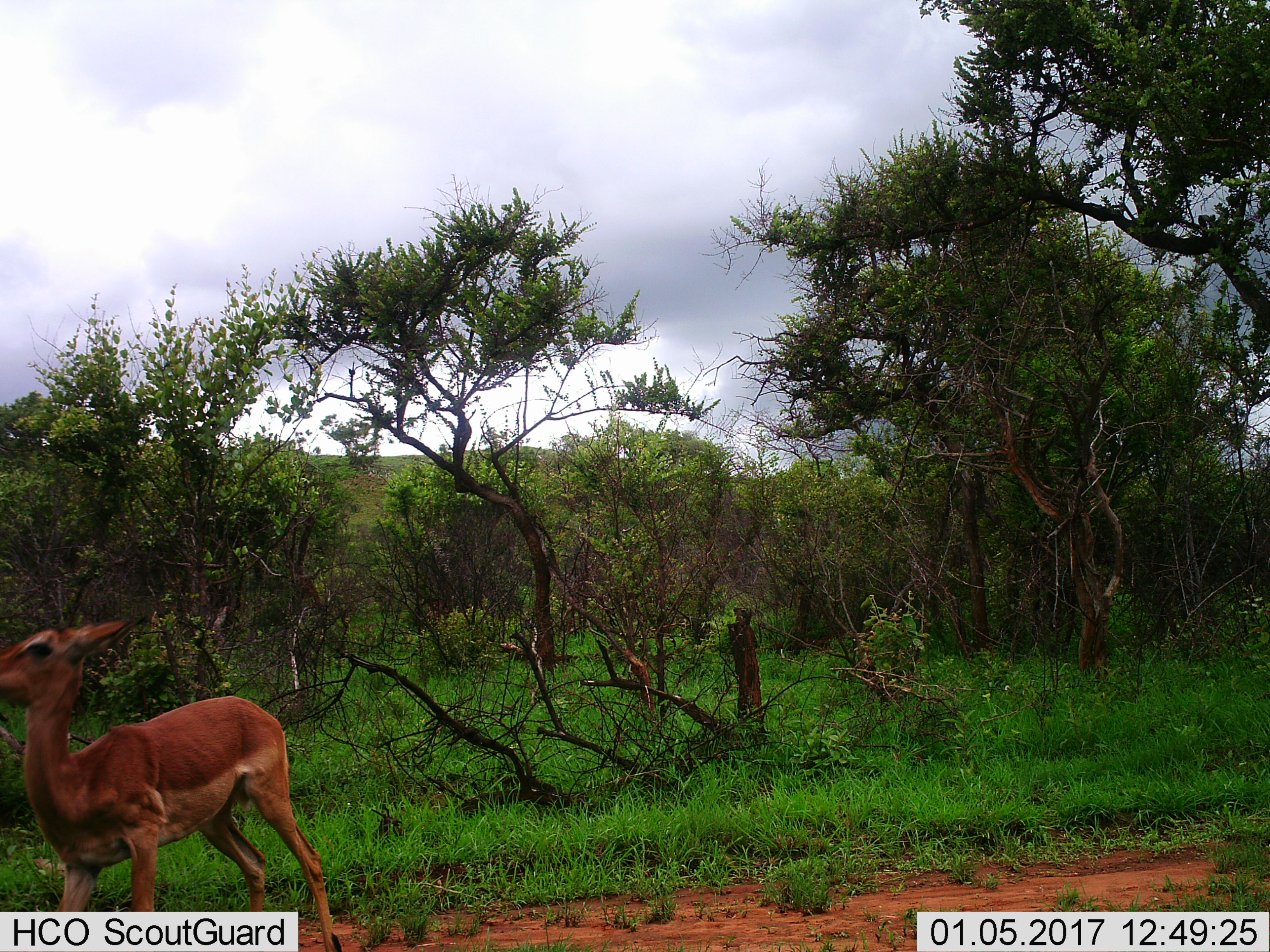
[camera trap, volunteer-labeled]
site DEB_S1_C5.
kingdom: Animalia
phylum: Chordata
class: Mammalia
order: Artiodactyla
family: Bovidae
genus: Aepyceros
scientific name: Aepyceros melampus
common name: impala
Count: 1.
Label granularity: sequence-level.